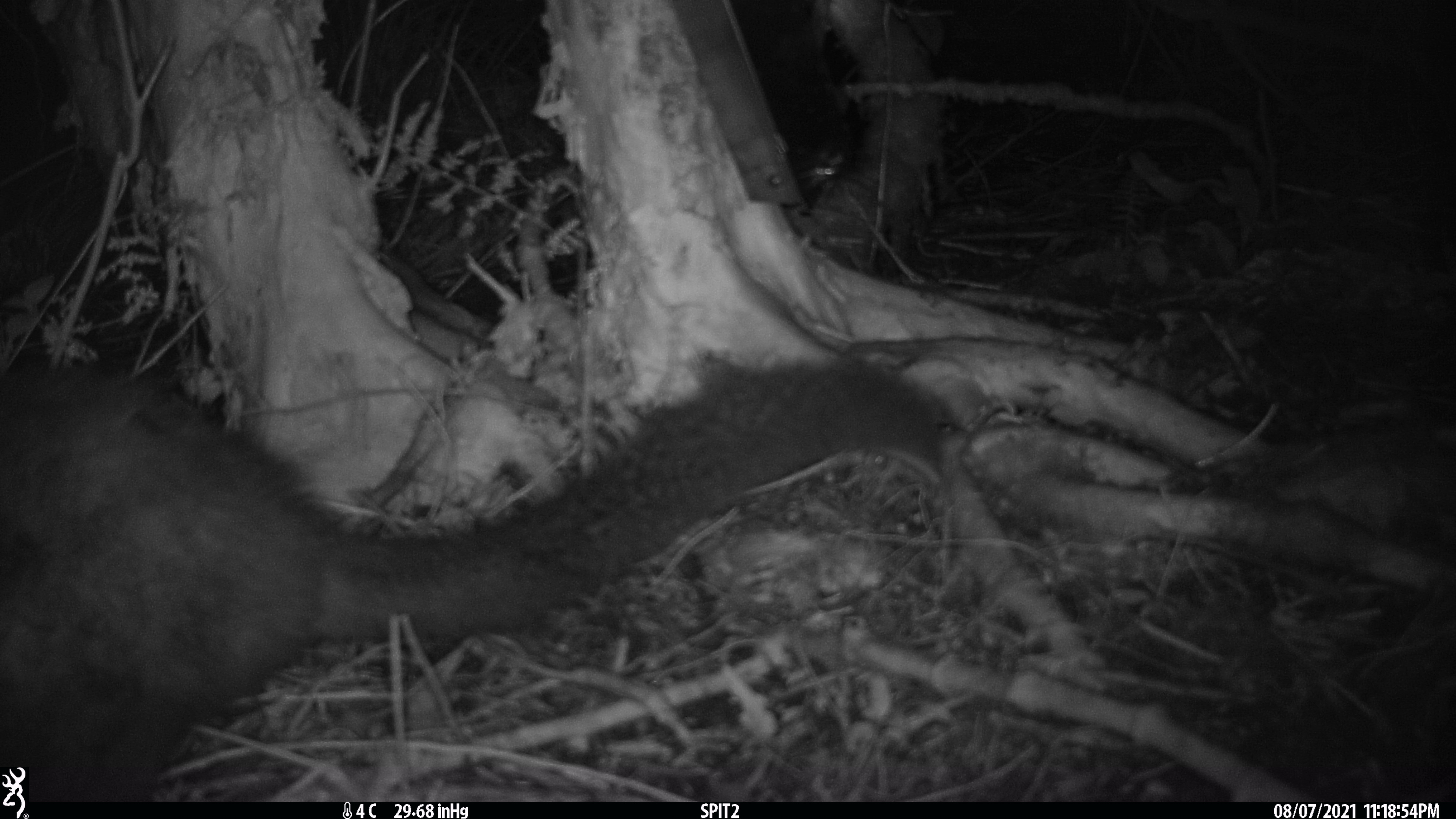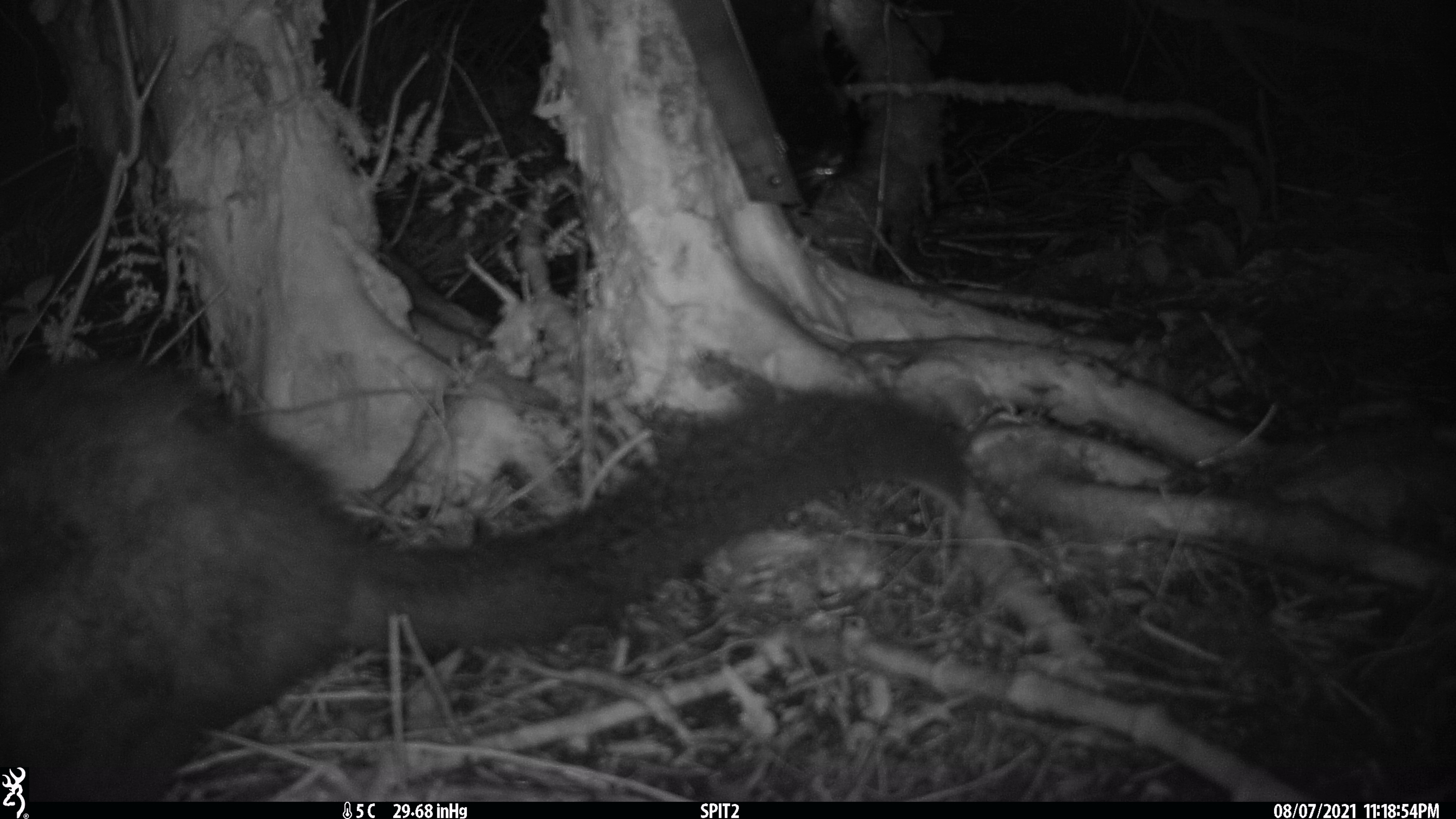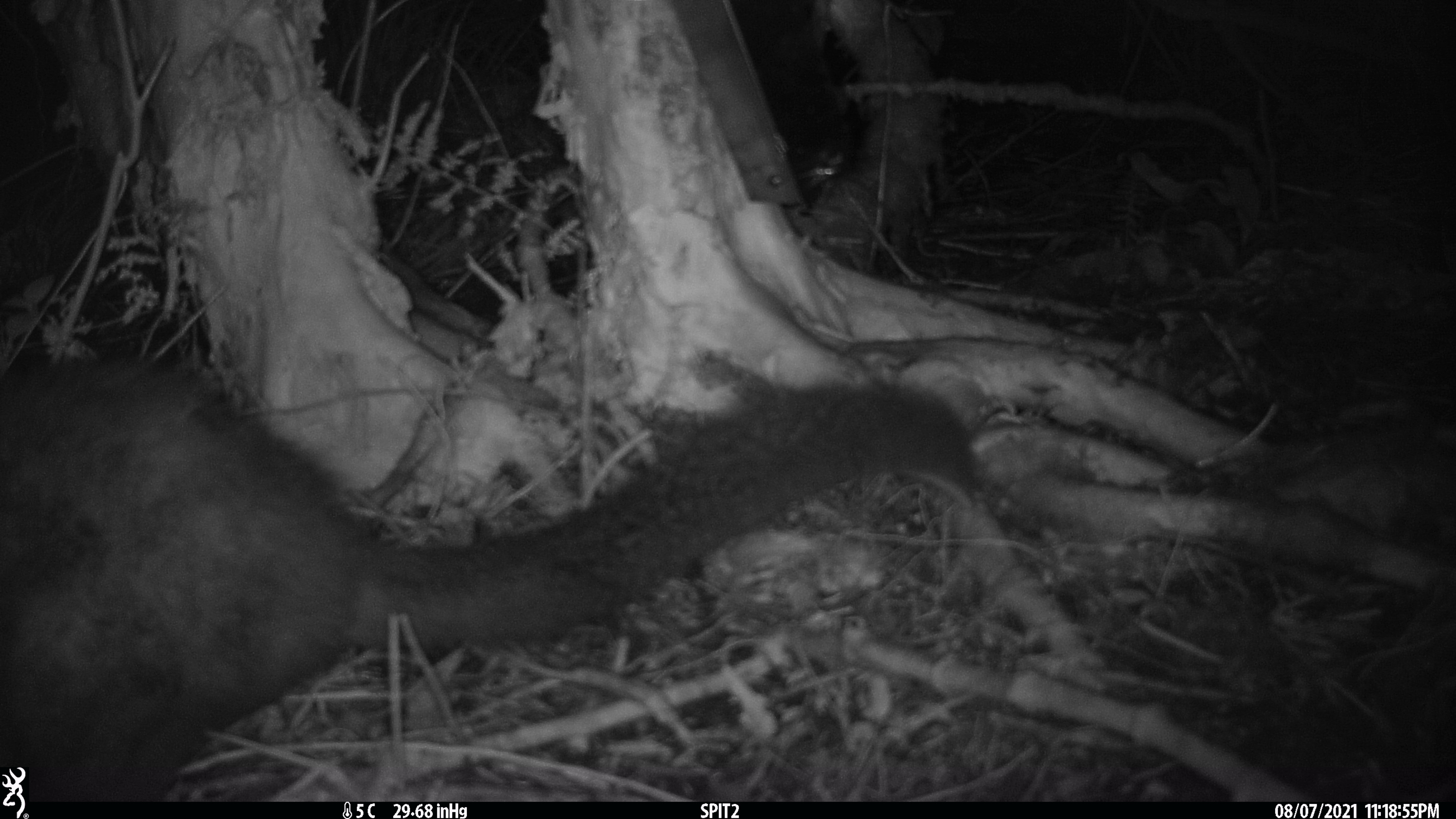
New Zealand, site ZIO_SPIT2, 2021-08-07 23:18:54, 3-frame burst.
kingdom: Animalia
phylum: Chordata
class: Mammalia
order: Diprotodontia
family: Phalangeridae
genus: Trichosurus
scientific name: Trichosurus vulpecula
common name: common brushtail possum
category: possum